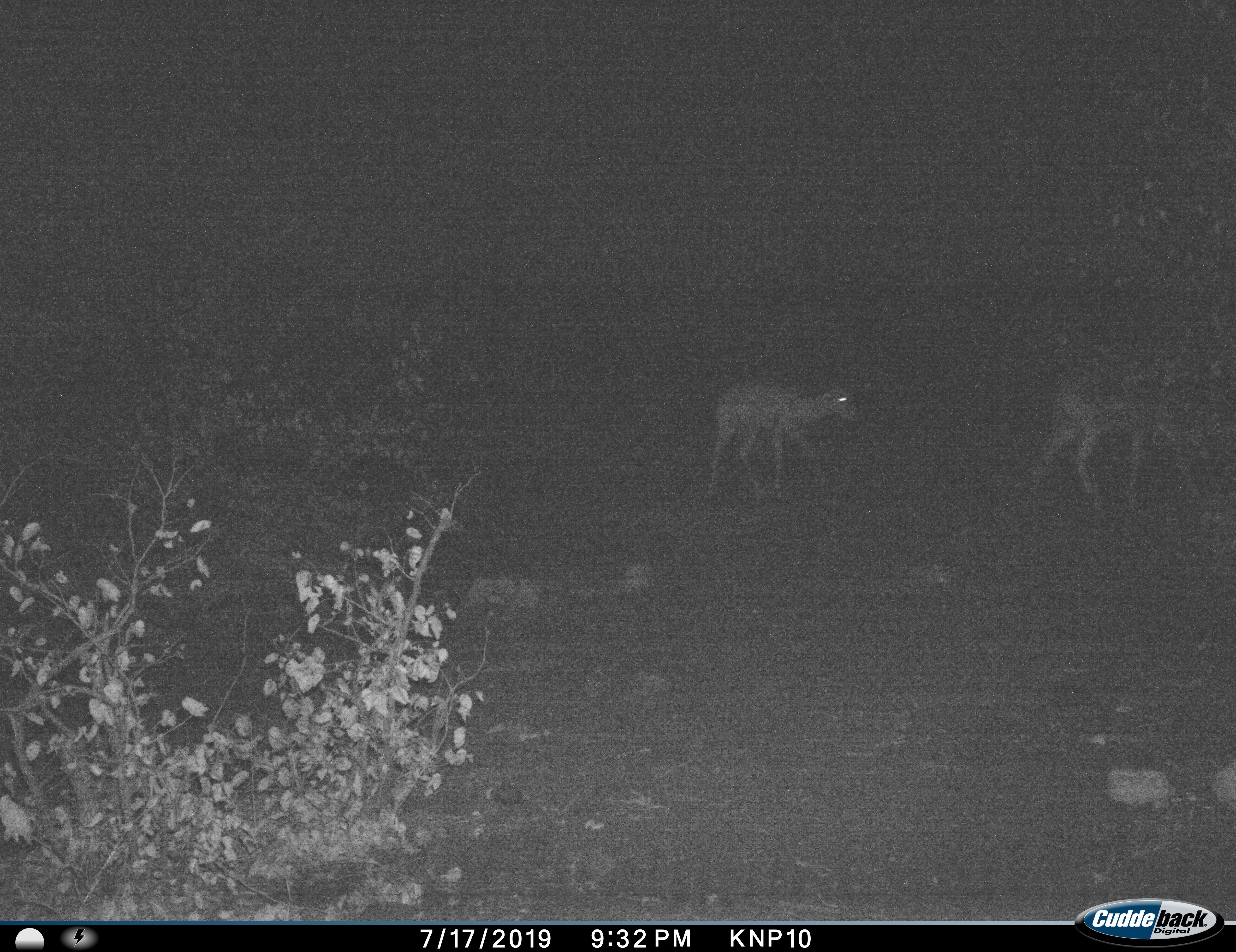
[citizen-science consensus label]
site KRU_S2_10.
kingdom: Animalia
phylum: Chordata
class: Mammalia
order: Artiodactyla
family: Bovidae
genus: Aepyceros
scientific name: Aepyceros melampus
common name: impala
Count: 2.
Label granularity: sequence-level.